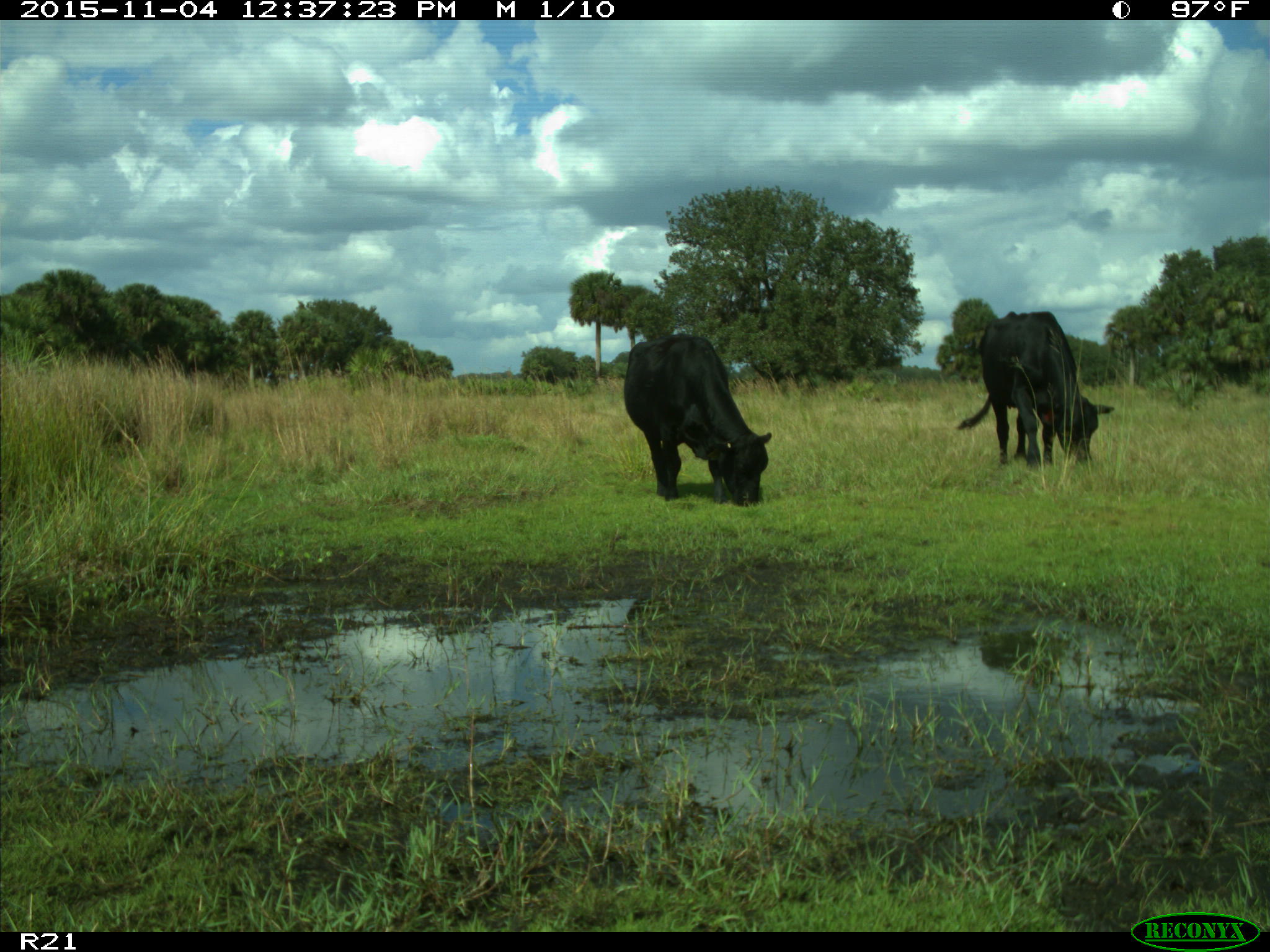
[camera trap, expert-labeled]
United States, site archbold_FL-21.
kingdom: Animalia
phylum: Chordata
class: Mammalia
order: Artiodactyla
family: Bovidae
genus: Bos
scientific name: Bos taurus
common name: domestic cow